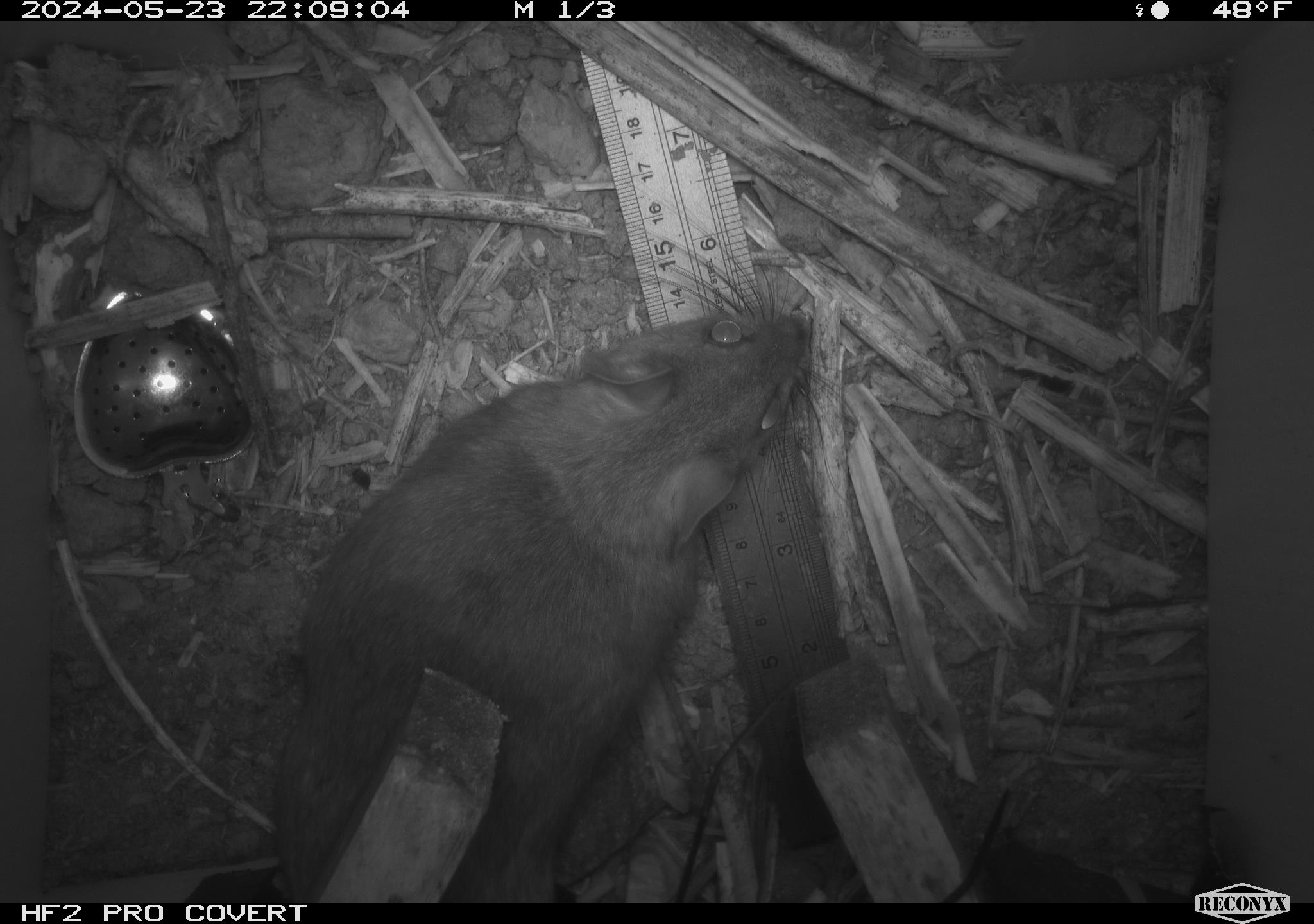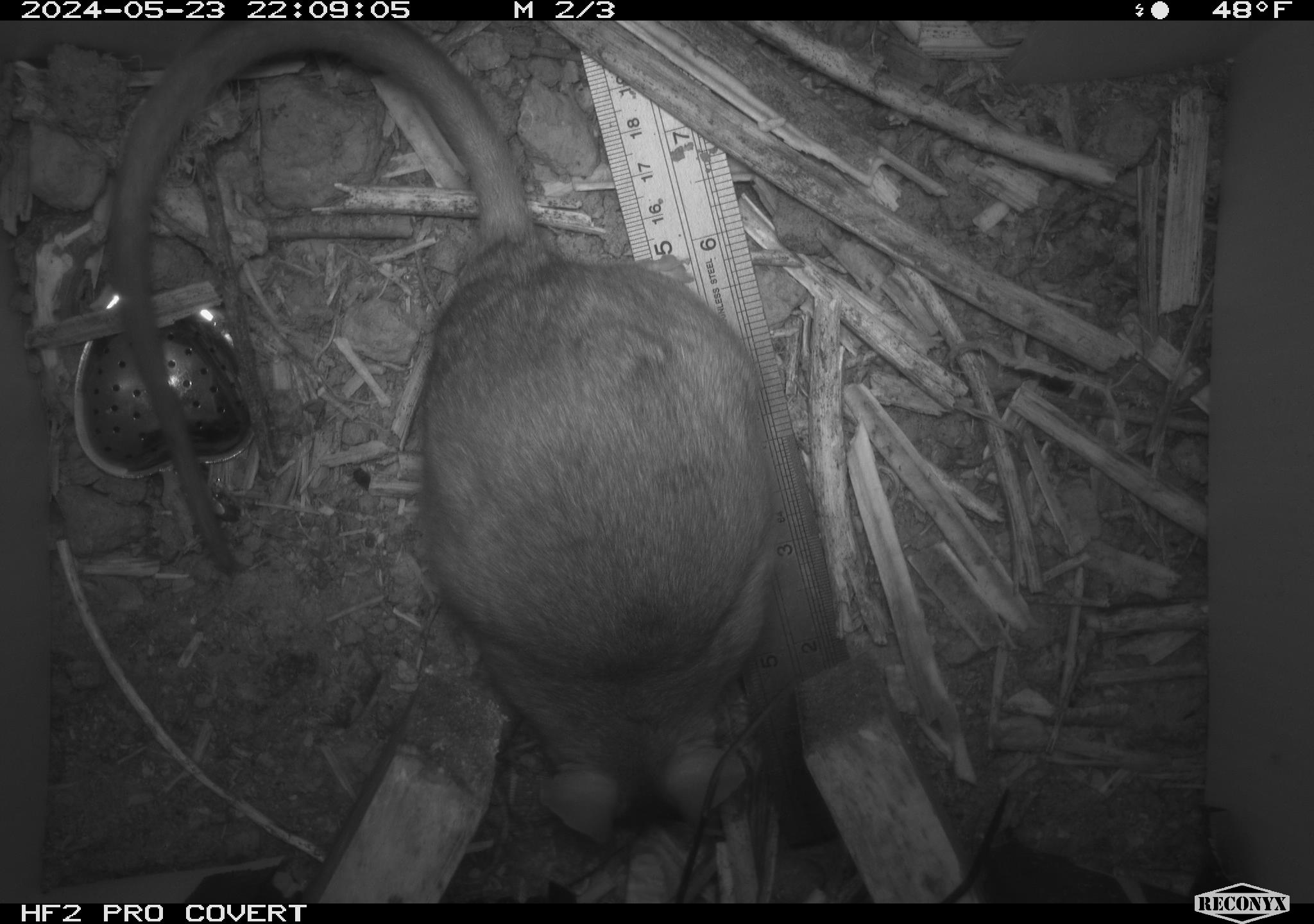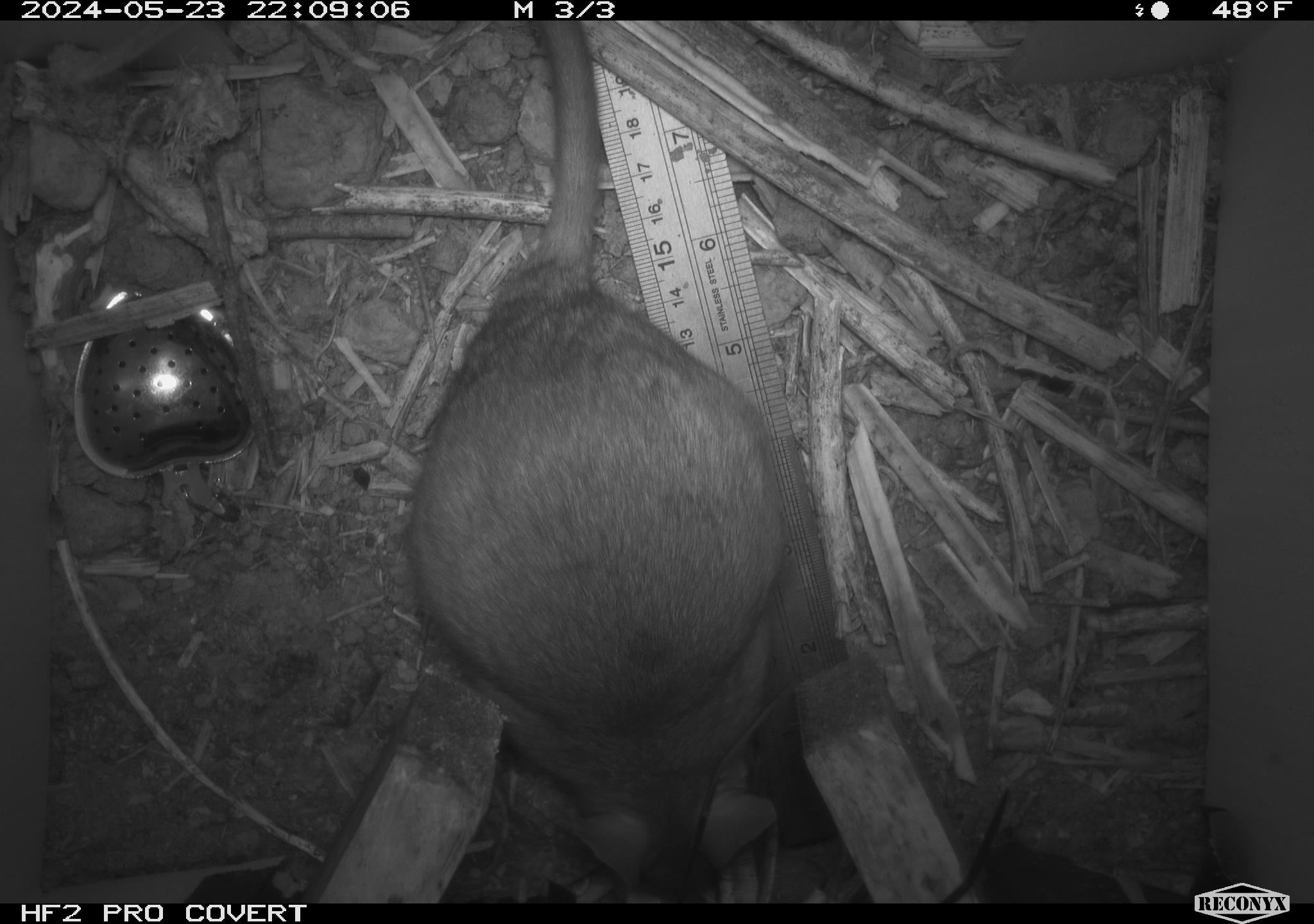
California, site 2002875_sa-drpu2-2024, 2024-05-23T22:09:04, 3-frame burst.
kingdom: Animalia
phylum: Chordata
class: Mammalia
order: Rodentia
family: Cricetidae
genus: Neotoma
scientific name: Neotoma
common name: pack rat or woodrat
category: neotoma species